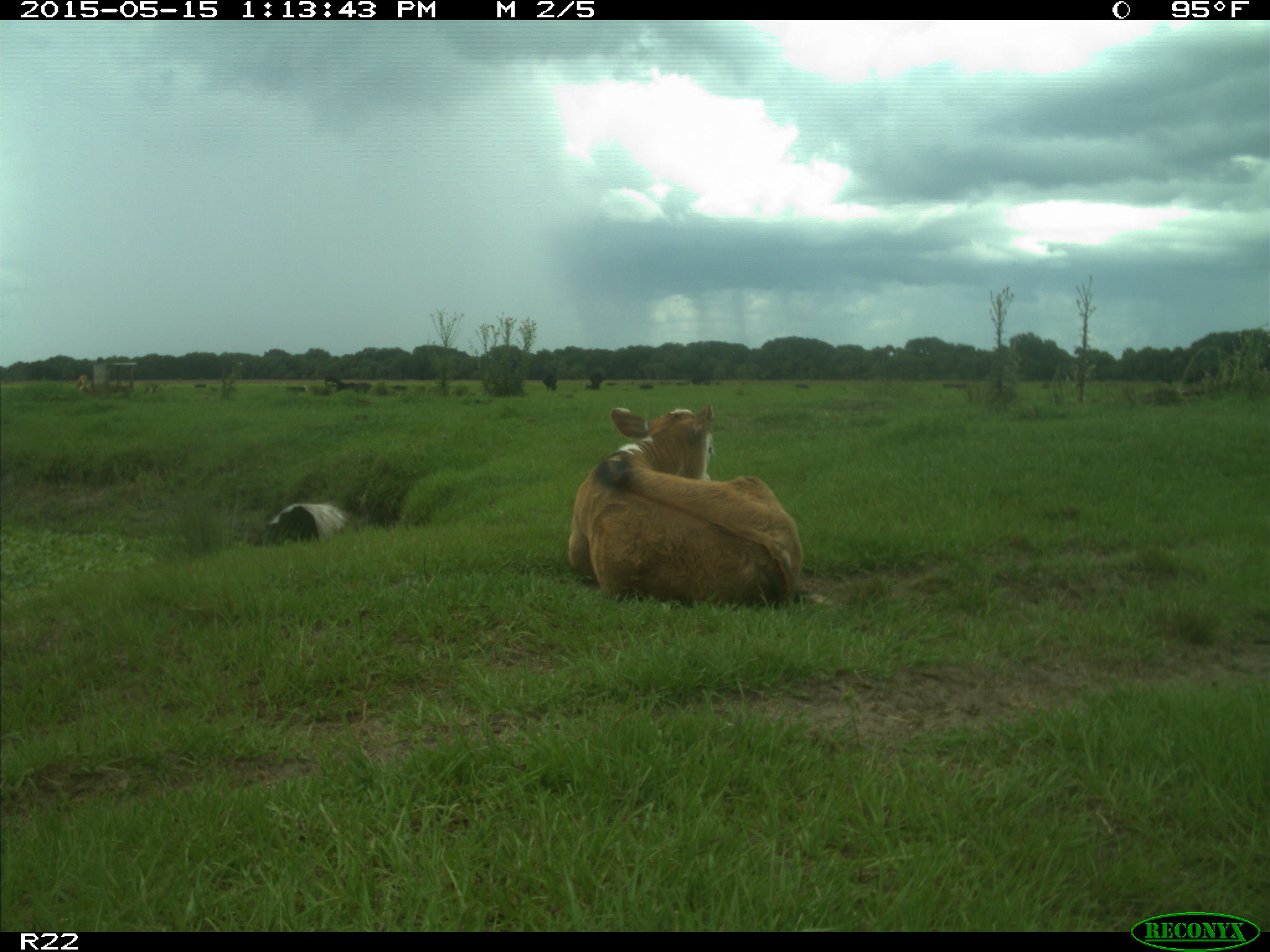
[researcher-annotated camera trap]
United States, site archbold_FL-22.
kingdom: Animalia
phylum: Chordata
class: Mammalia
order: Artiodactyla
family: Bovidae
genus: Bos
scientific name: Bos taurus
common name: domestic cow